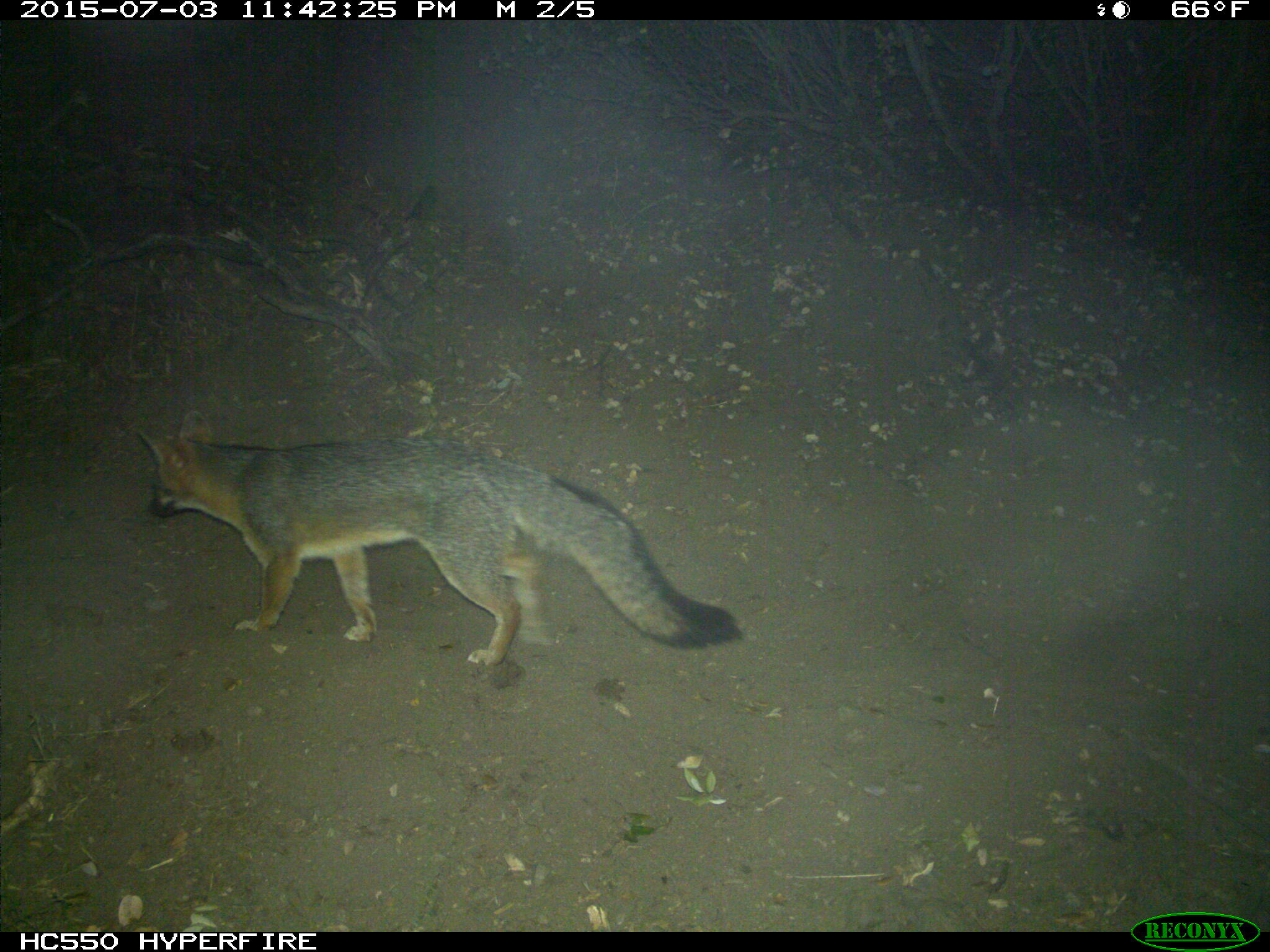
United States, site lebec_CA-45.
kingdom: Animalia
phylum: Chordata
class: Mammalia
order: Carnivora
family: Canidae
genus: Urocyon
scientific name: Urocyon cinereoargenteus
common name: gray fox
Urocyon cinereoargenteus (gray fox).